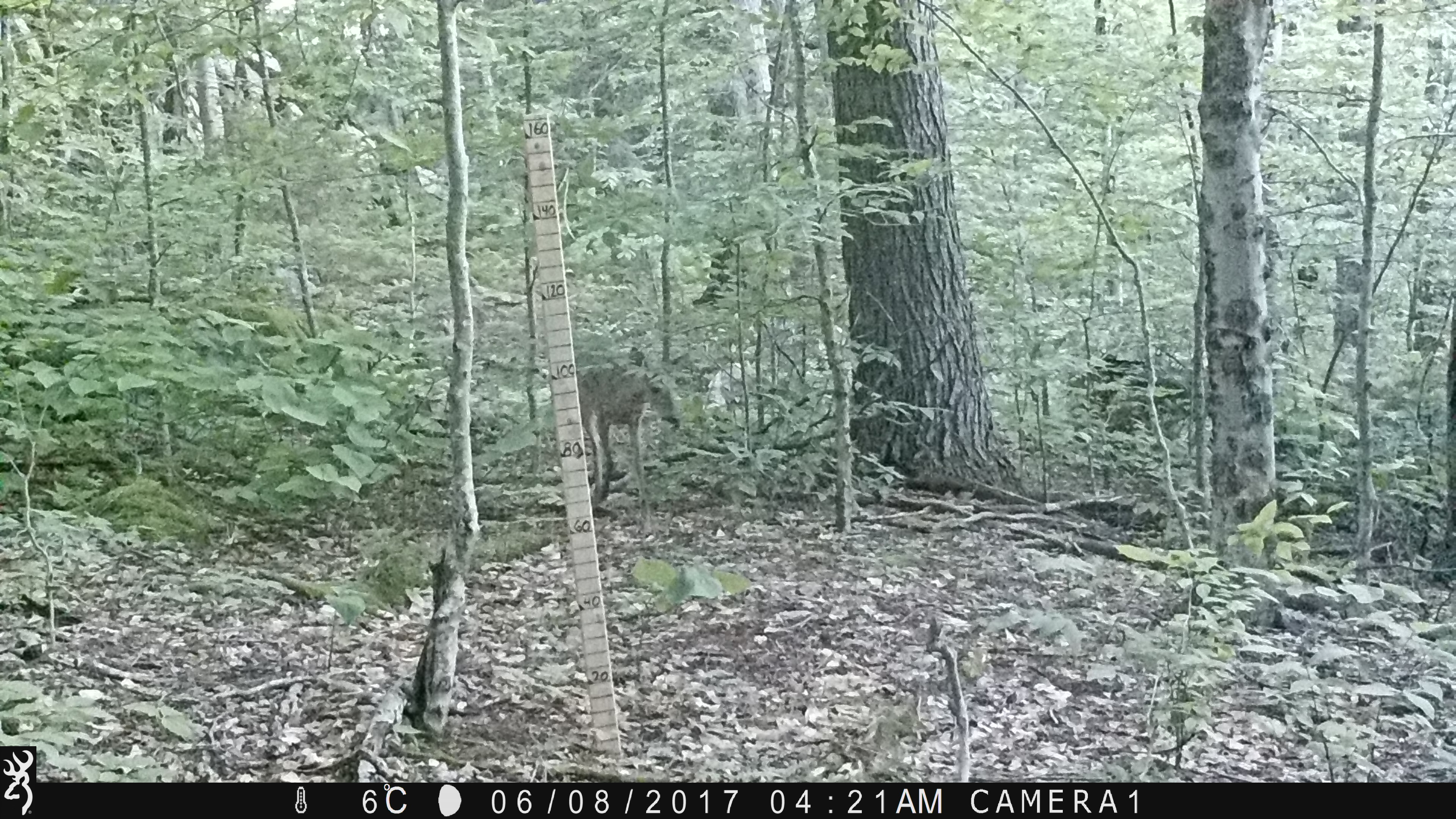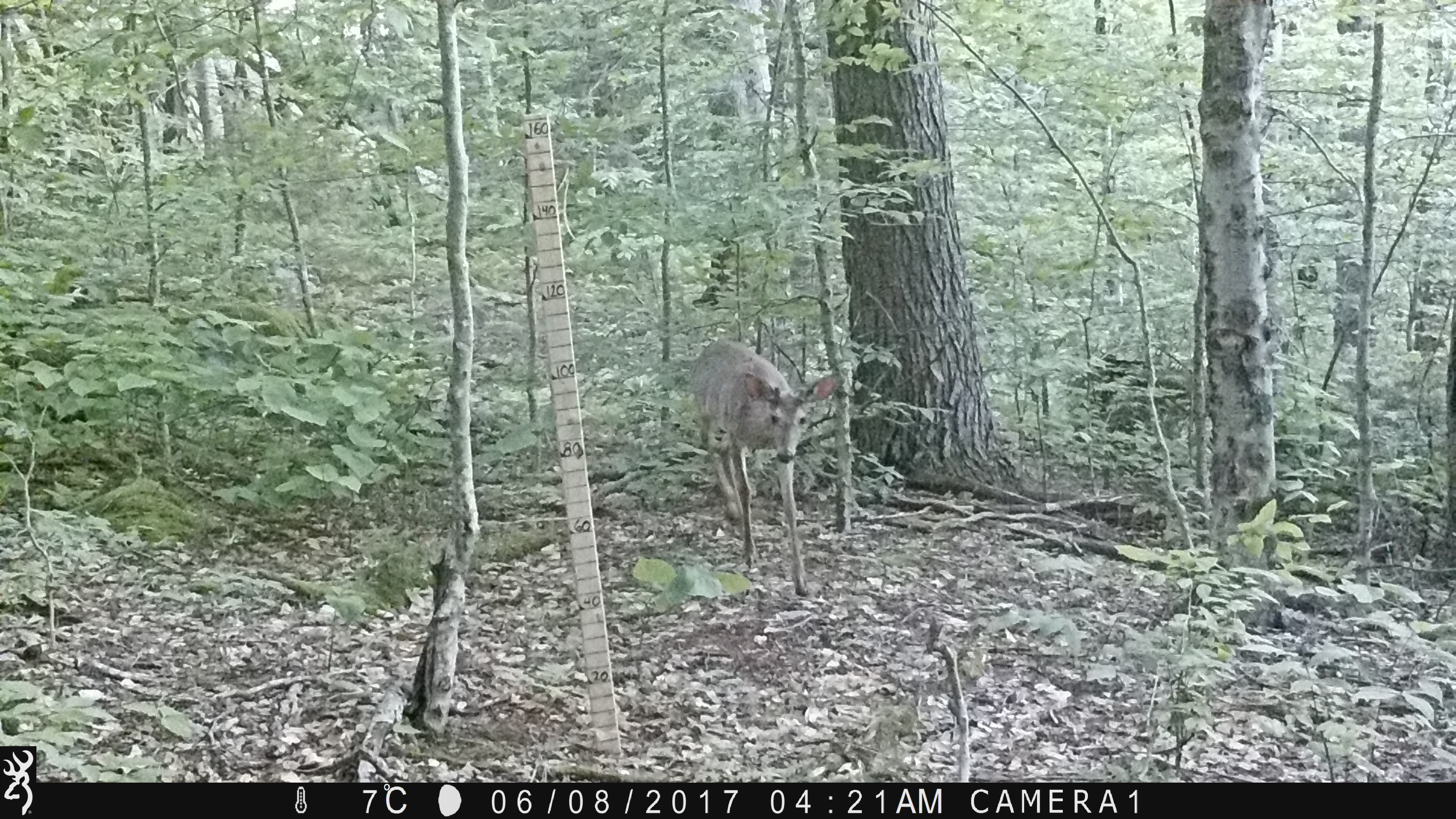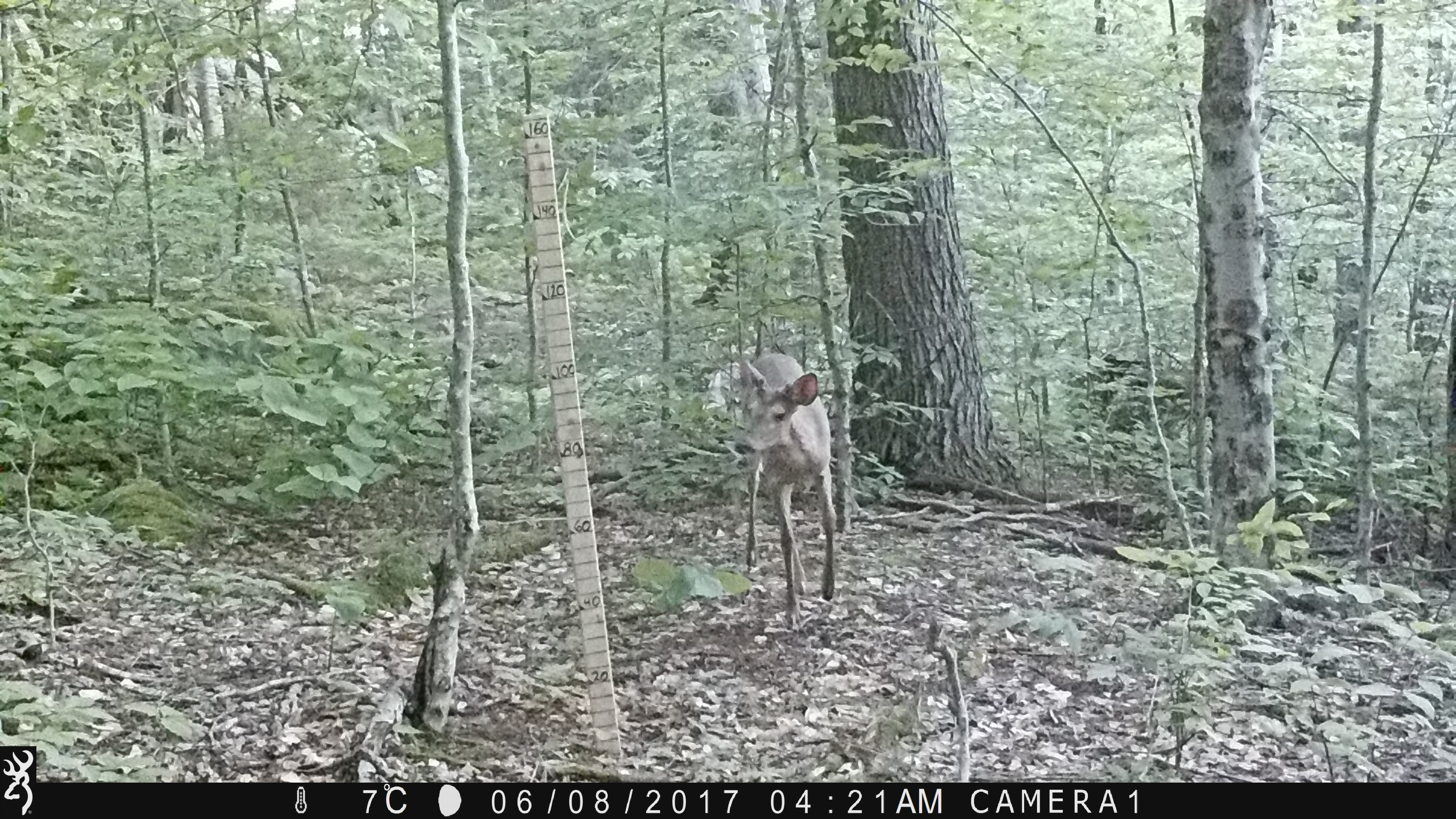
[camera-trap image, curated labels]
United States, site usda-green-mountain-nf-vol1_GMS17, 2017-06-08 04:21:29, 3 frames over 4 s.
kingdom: Animalia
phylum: Chordata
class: Mammalia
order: Artiodactyla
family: Cervidae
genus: Odocoileus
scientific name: Odocoileus virginianus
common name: white-tailed deer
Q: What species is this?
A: White-tailed deer (Odocoileus virginianus).